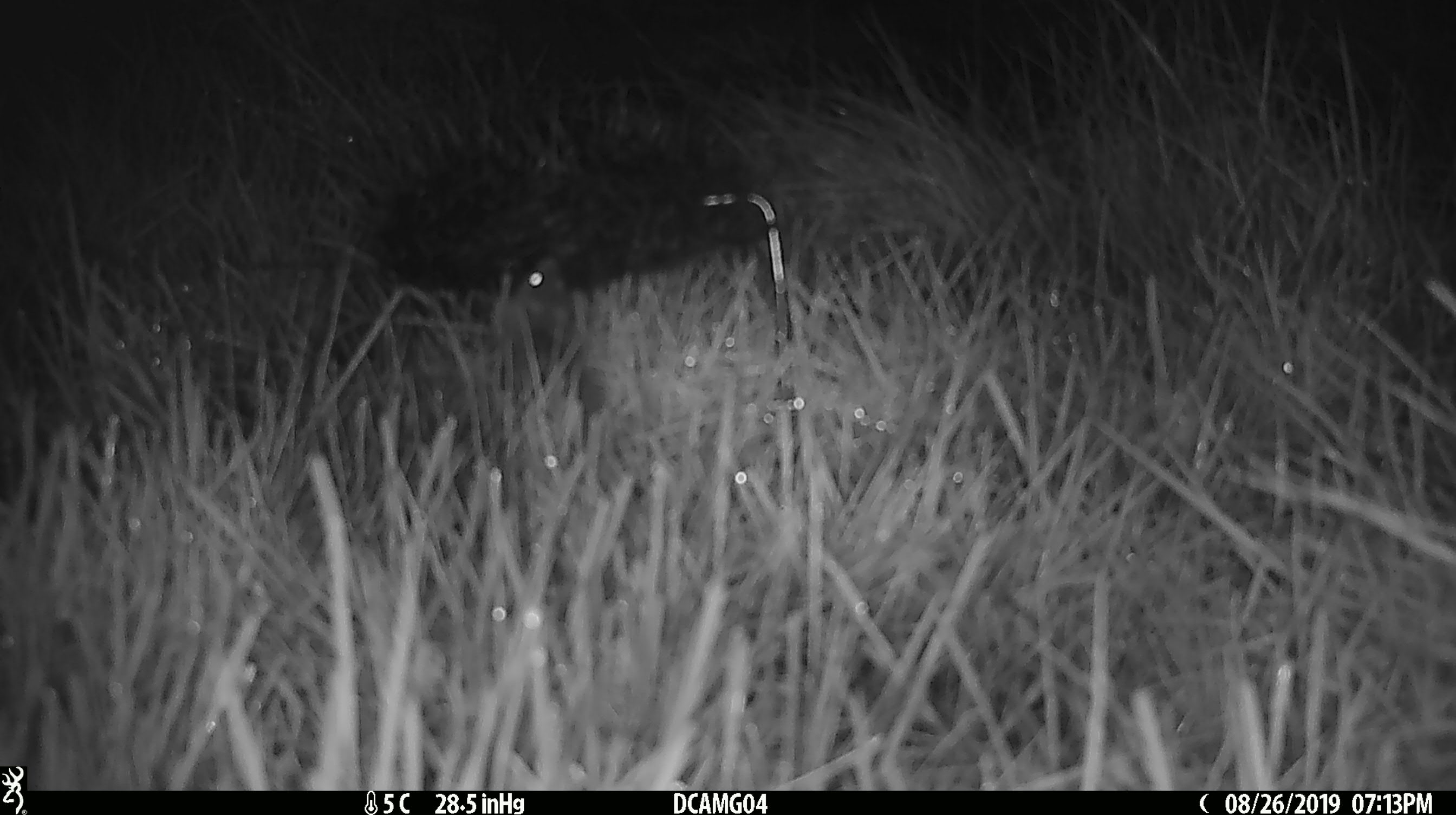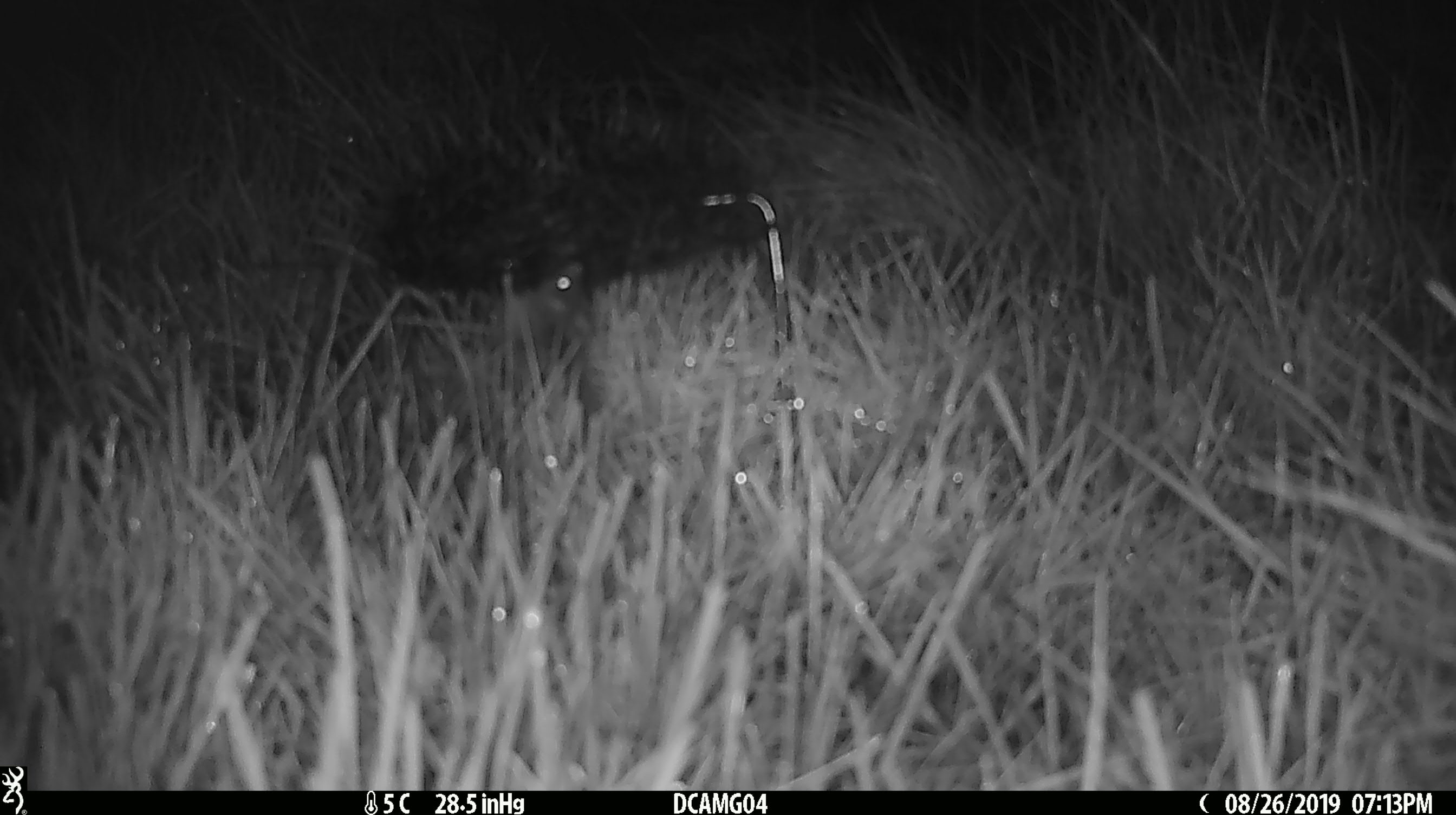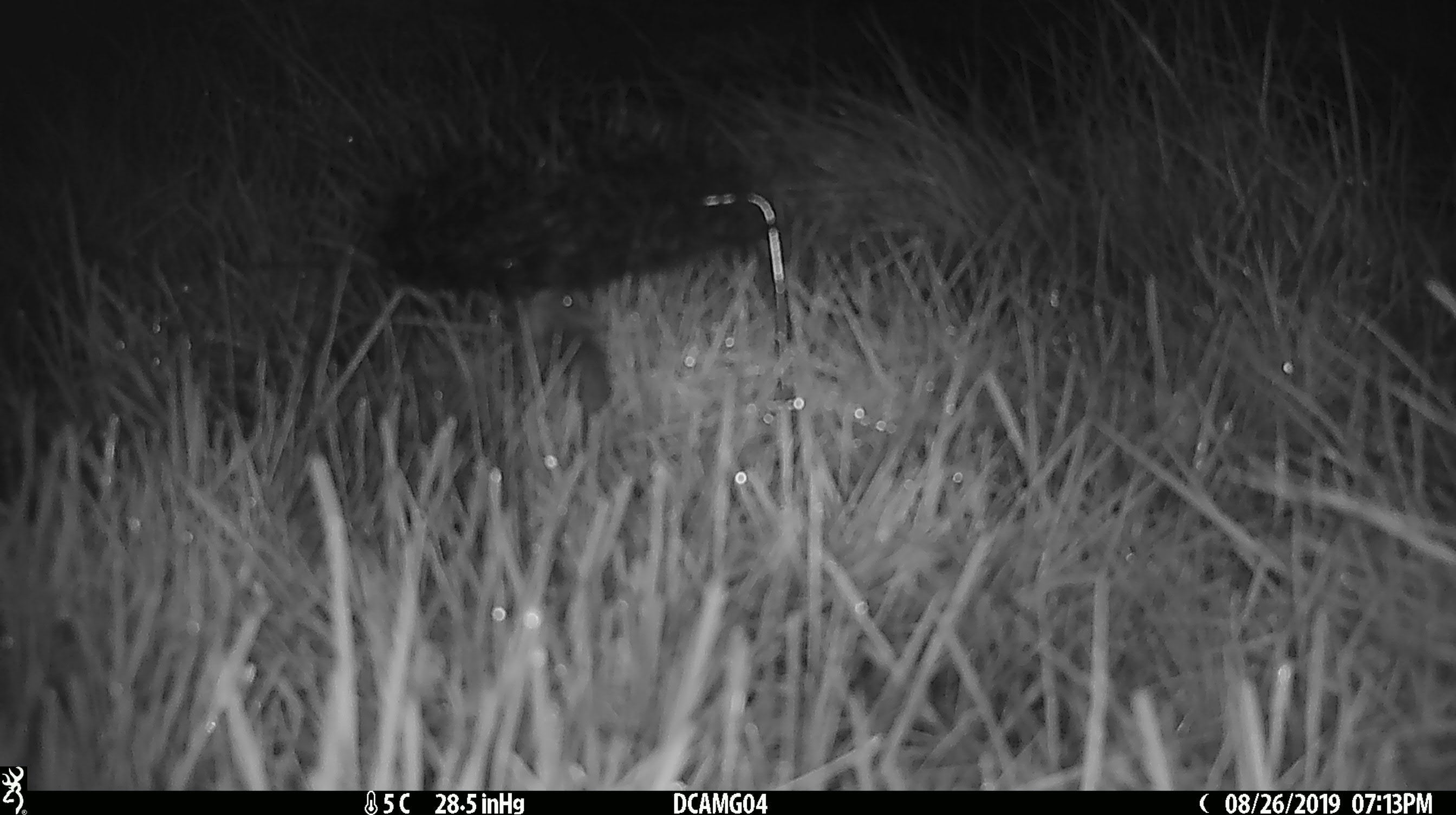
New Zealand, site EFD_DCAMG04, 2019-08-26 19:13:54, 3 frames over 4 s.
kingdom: Animalia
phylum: Chordata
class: Mammalia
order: Rodentia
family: Muridae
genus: Mus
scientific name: Mus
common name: mouse